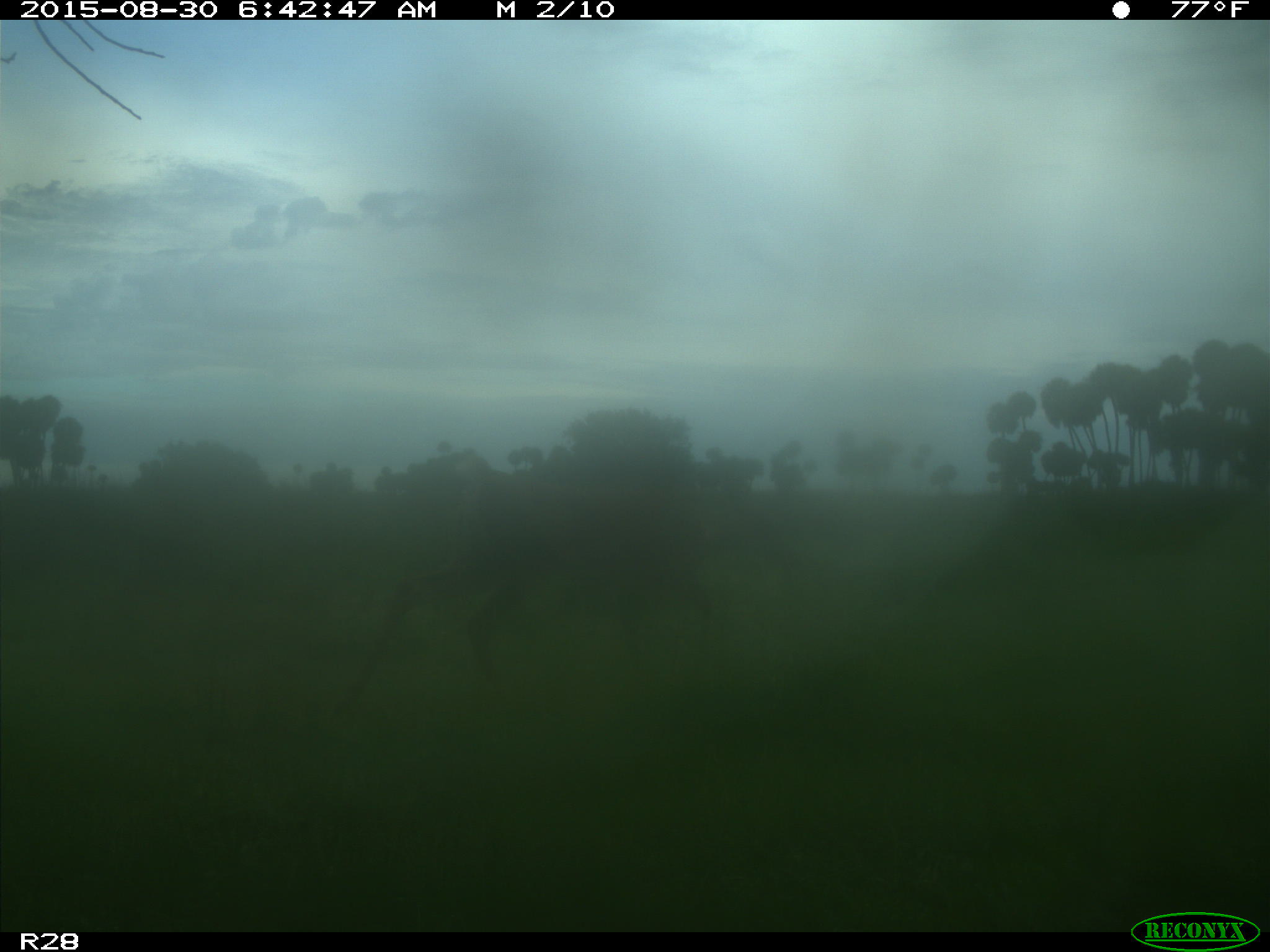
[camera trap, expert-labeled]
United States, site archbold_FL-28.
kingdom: Animalia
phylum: Chordata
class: Mammalia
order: Artiodactyla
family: Cervidae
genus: Odocoileus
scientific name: Odocoileus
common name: deer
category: unidentified deer